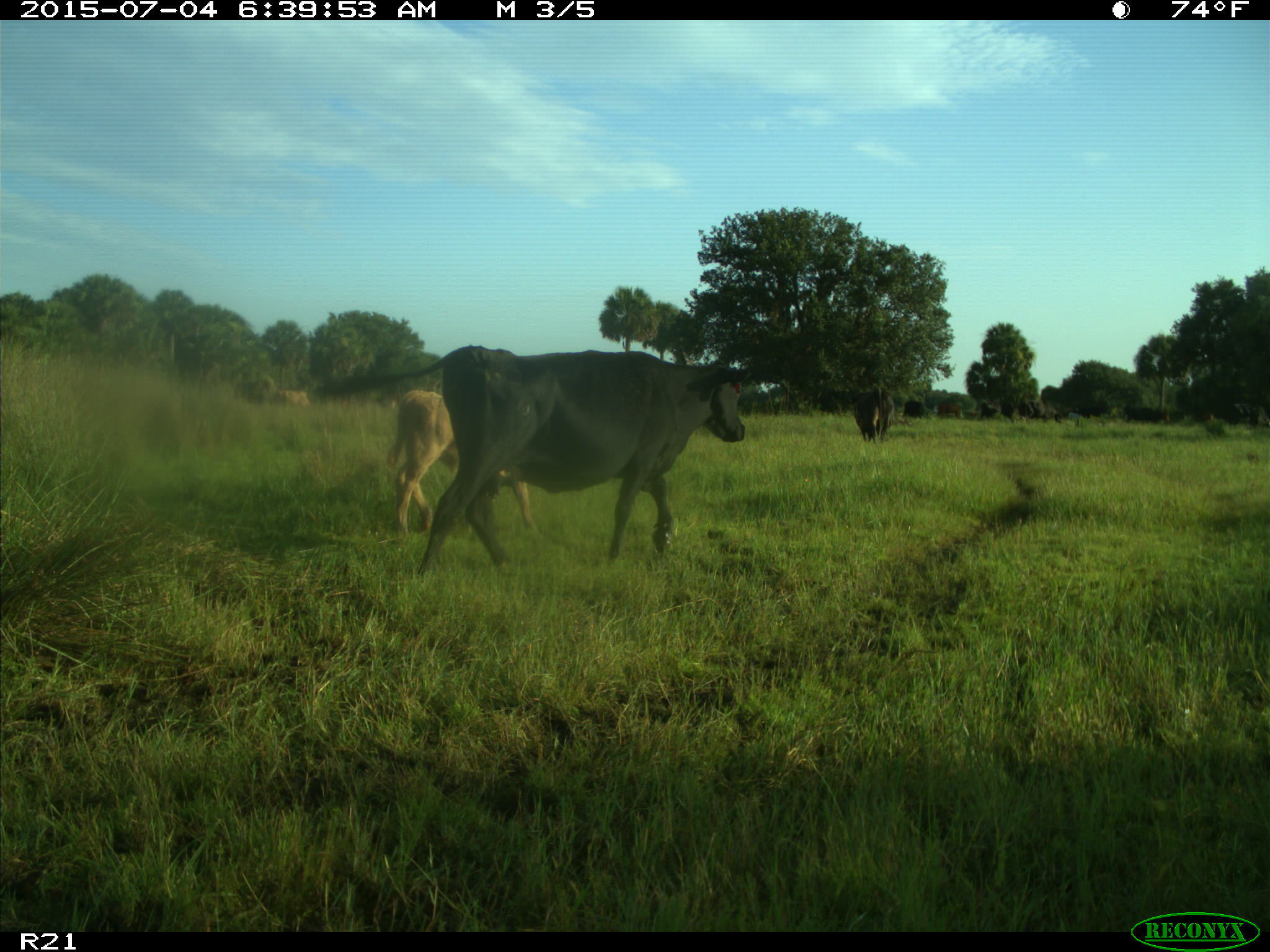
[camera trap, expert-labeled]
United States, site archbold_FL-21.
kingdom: Animalia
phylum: Chordata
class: Mammalia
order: Artiodactyla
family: Bovidae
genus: Bos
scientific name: Bos taurus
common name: domestic cow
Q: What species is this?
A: Bos taurus (domestic cow).